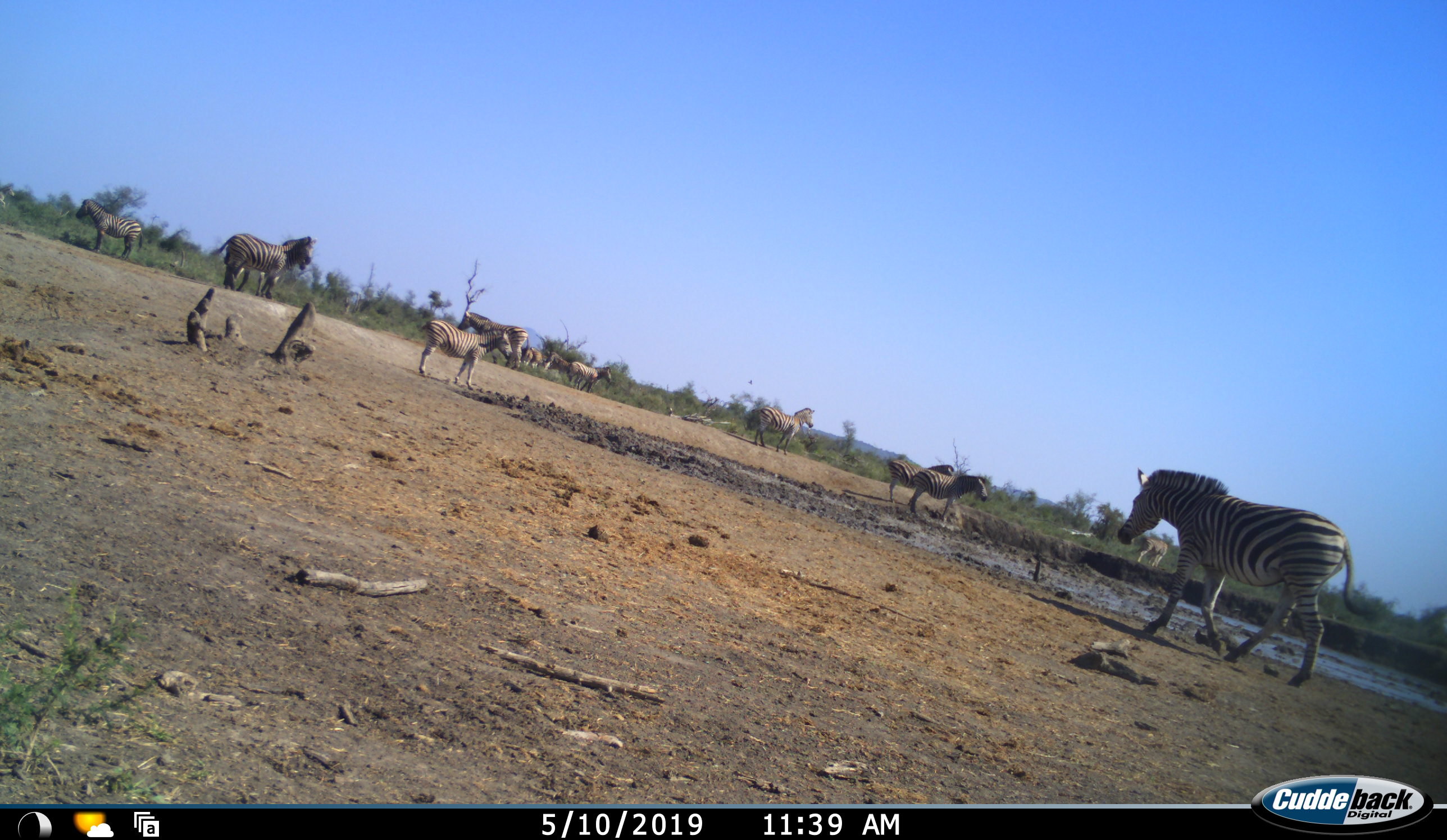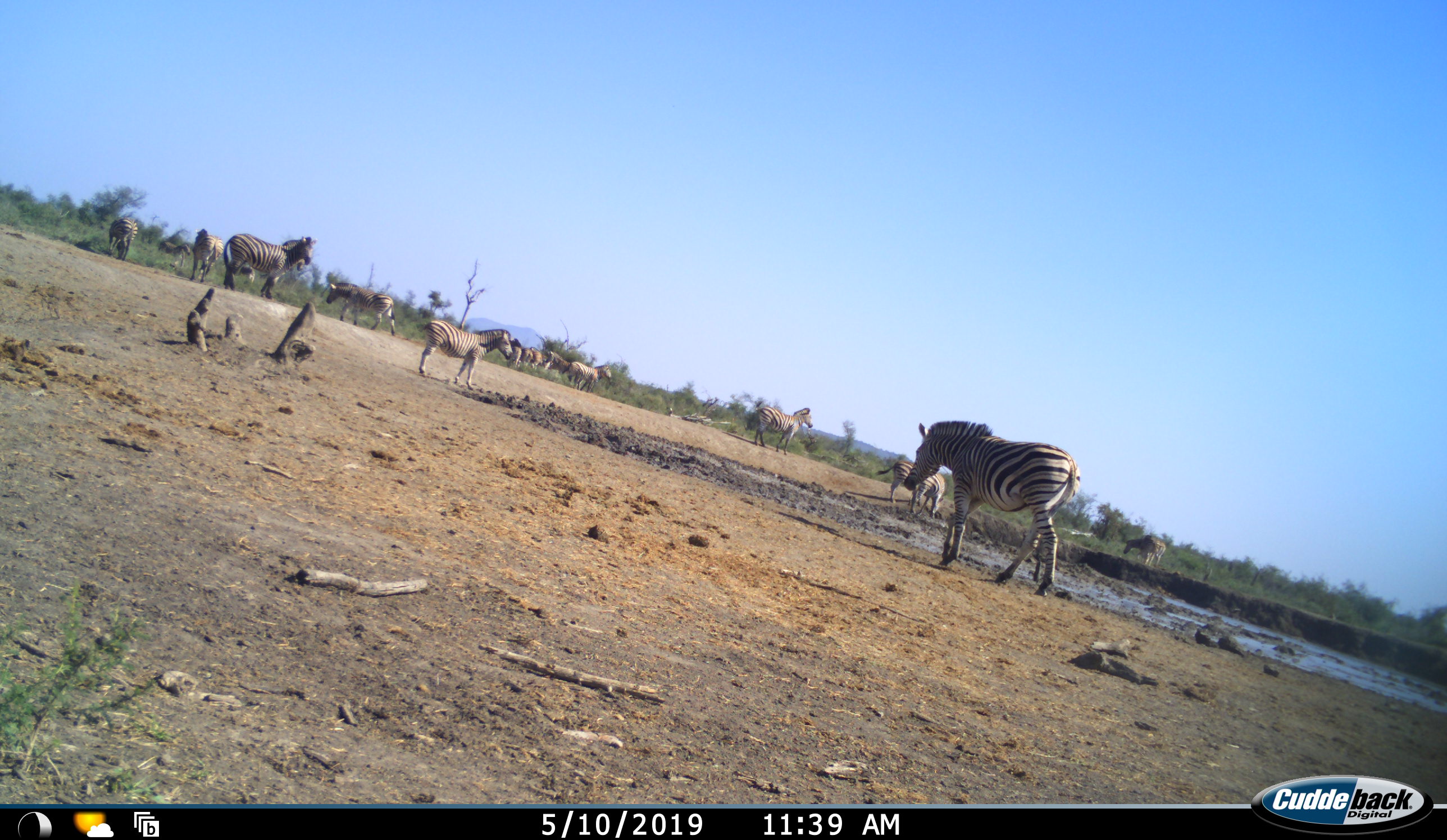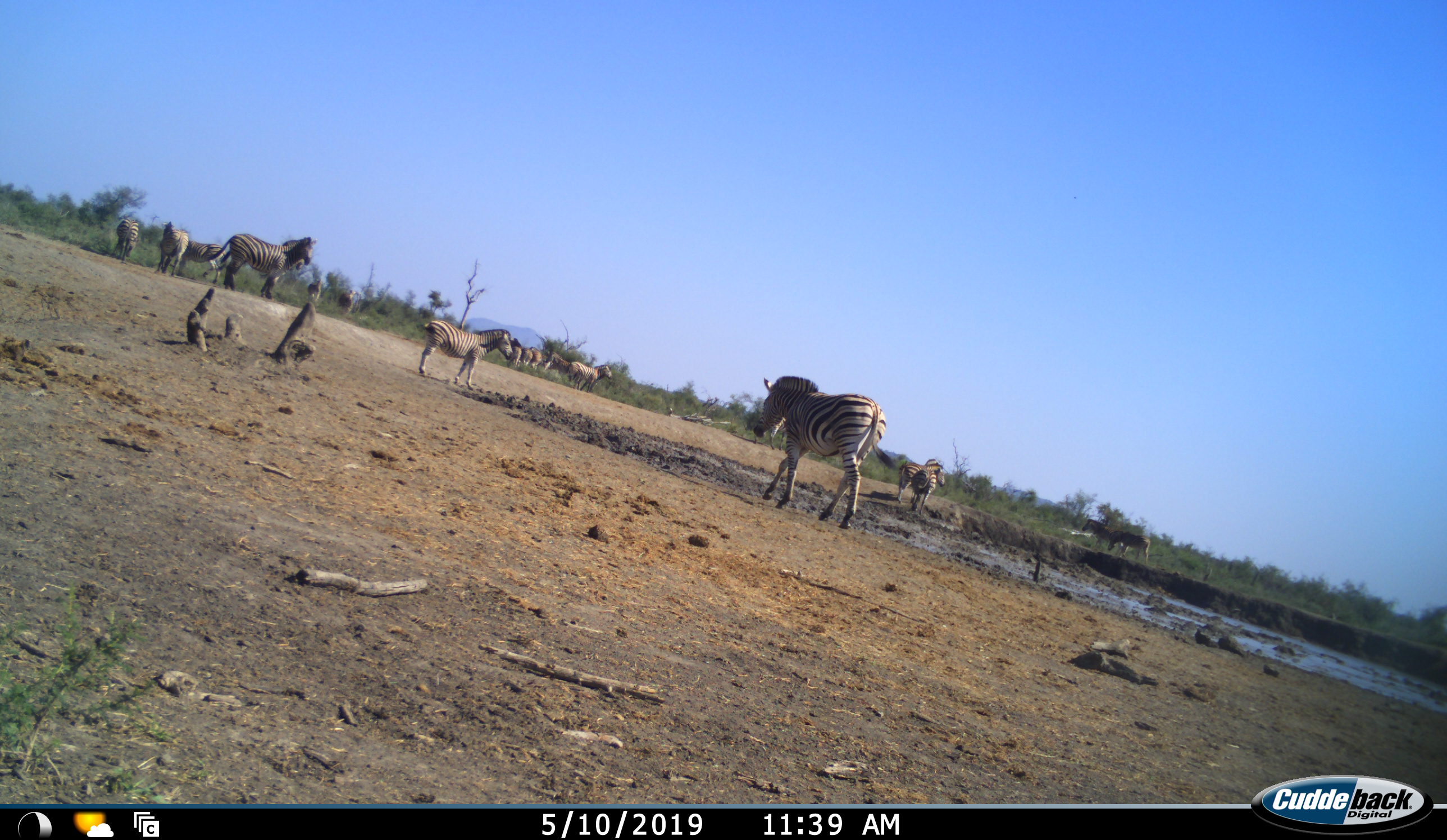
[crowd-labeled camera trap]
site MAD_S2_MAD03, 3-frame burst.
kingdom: Animalia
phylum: Chordata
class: Mammalia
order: Perissodactyla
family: Equidae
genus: Equus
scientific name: Equus quagga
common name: plains zebra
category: zebraplains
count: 11-50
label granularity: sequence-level